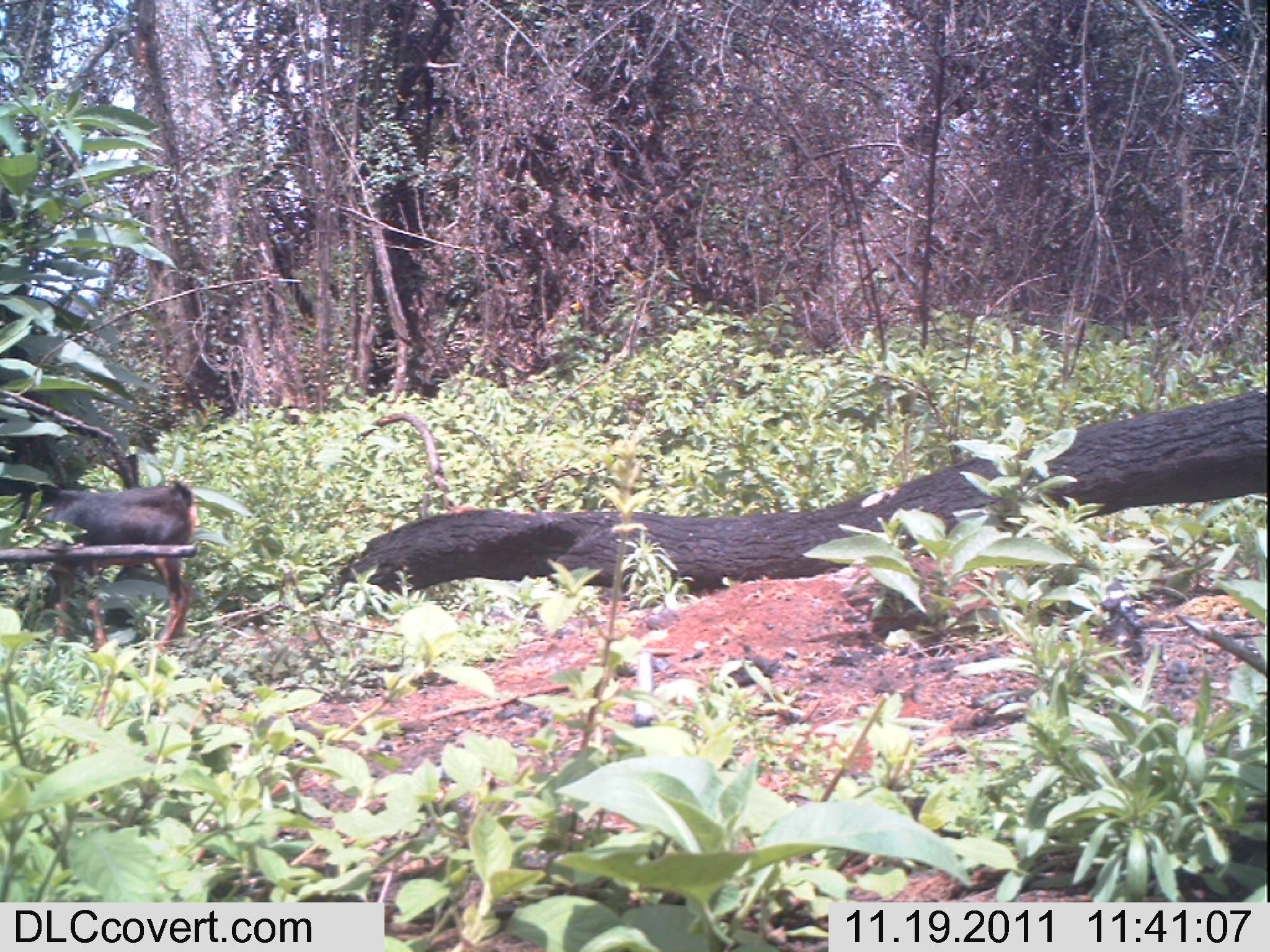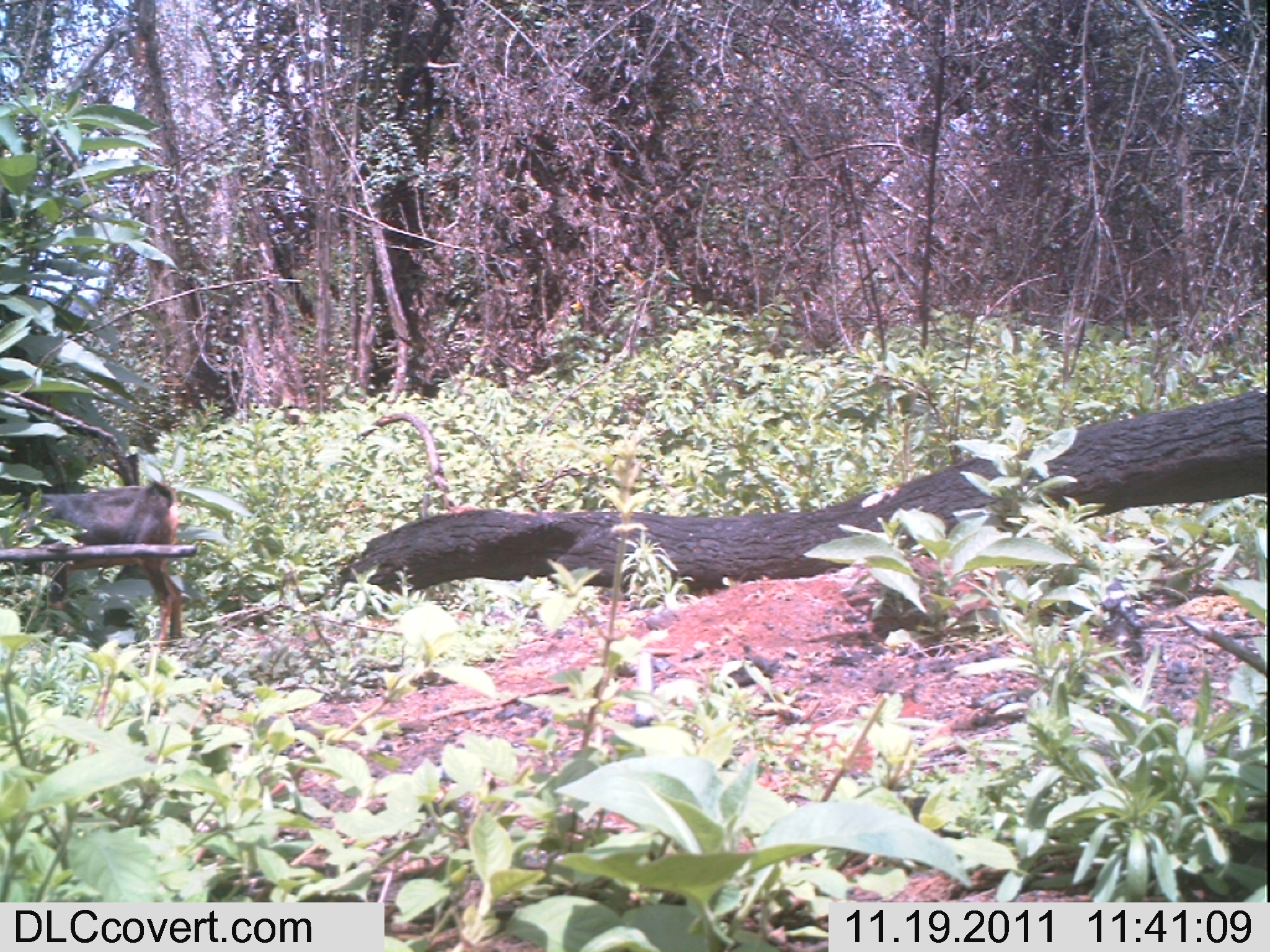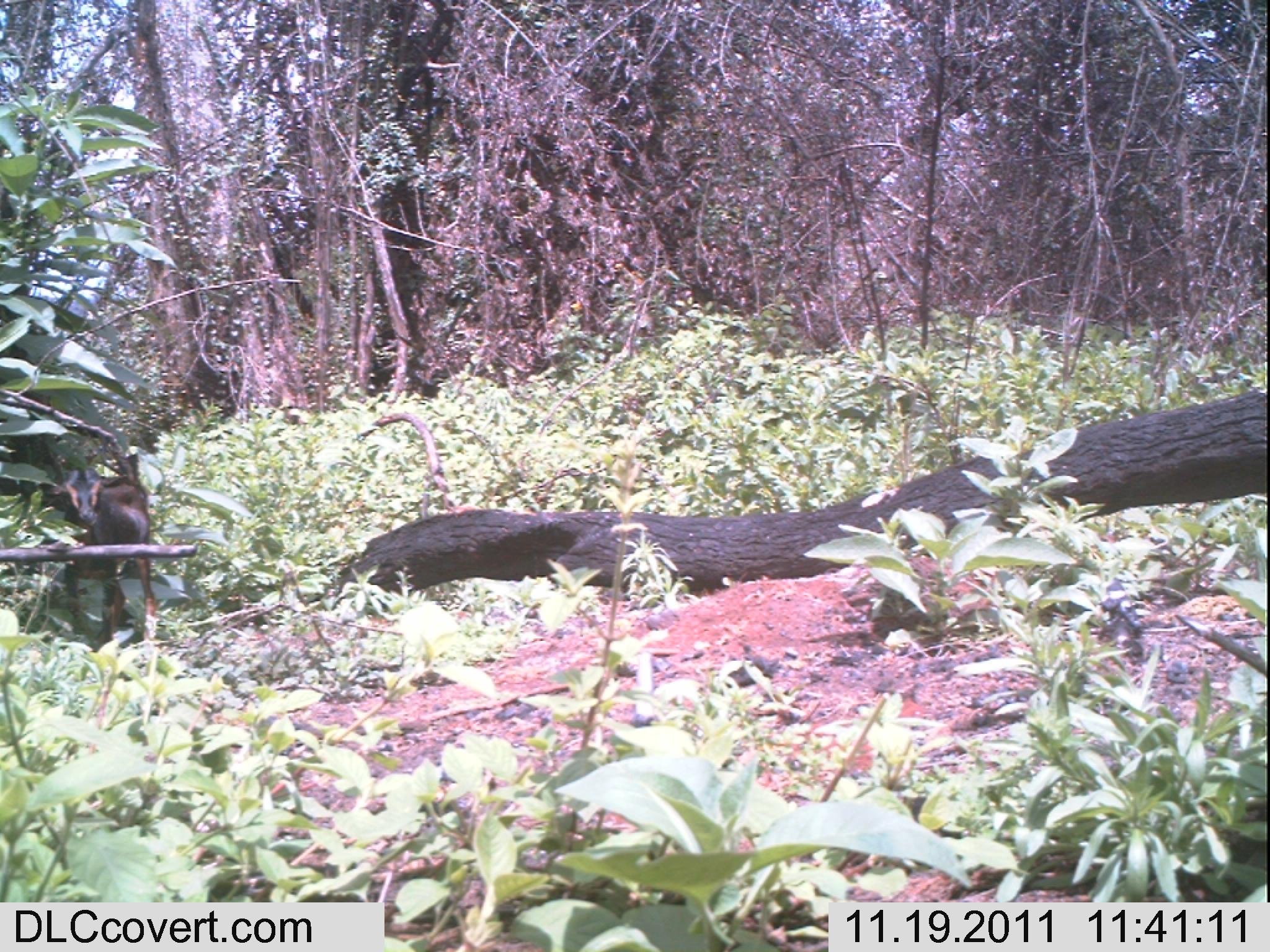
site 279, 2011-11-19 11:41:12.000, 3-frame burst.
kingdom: Animalia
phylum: Chordata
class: Mammalia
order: Artiodactyla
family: Bovidae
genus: Capra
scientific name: Capra aegagrus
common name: wild goat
Capra aegagrus (wild goat), count 1.